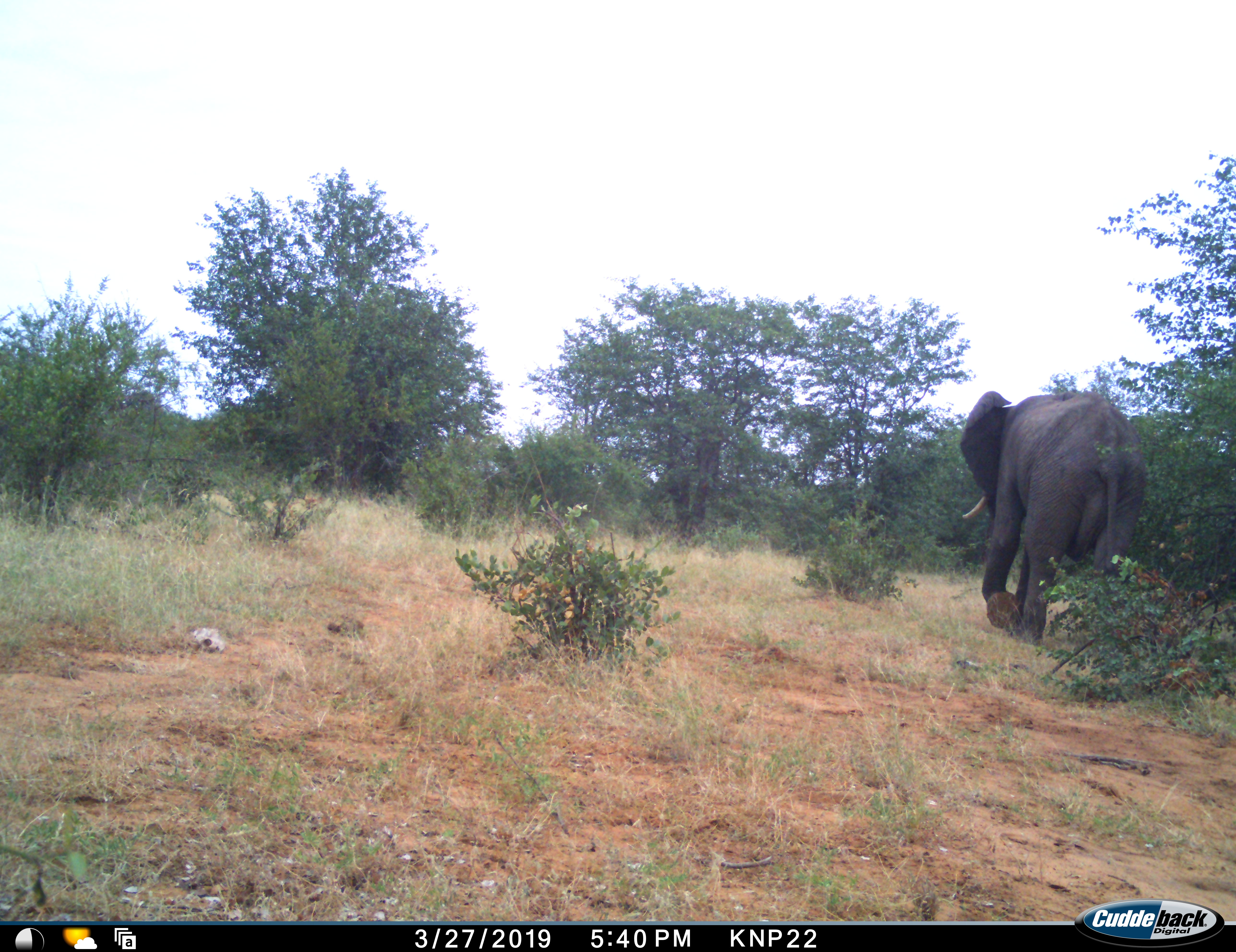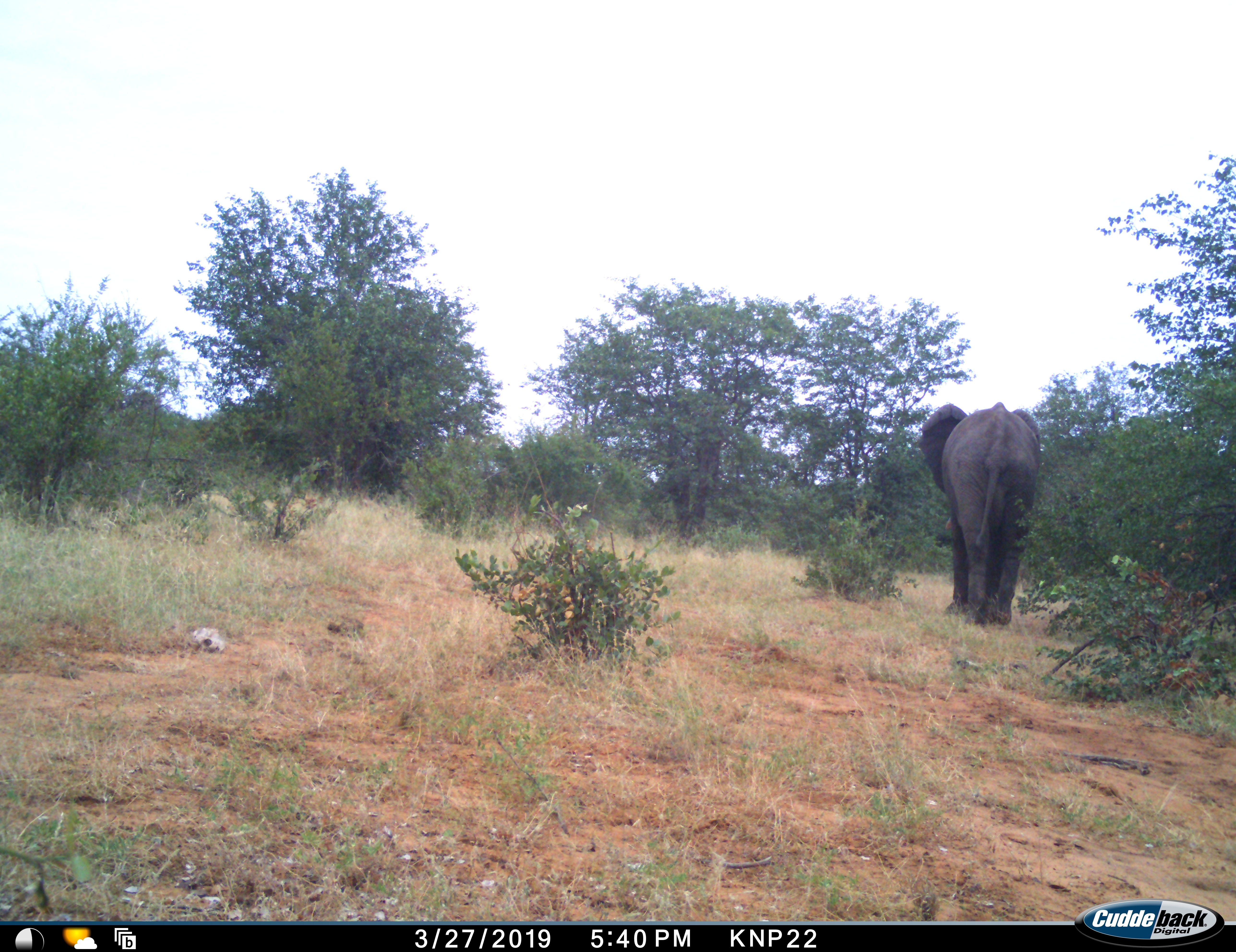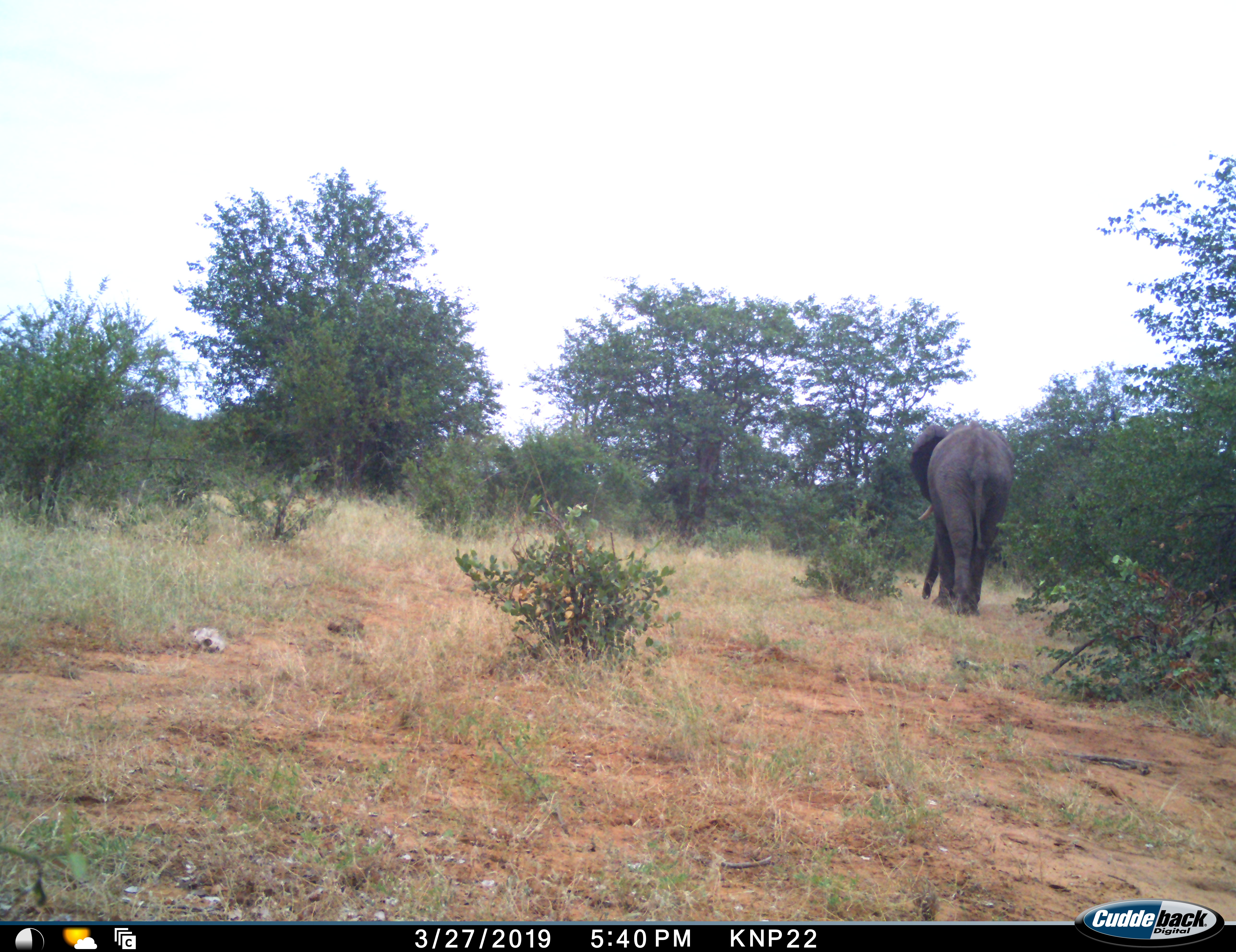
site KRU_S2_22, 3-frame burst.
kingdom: Animalia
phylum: Chordata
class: Mammalia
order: Proboscidea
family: Elephantidae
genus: Loxodonta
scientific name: Loxodonta africana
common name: african bush elephant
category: elephant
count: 1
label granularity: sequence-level